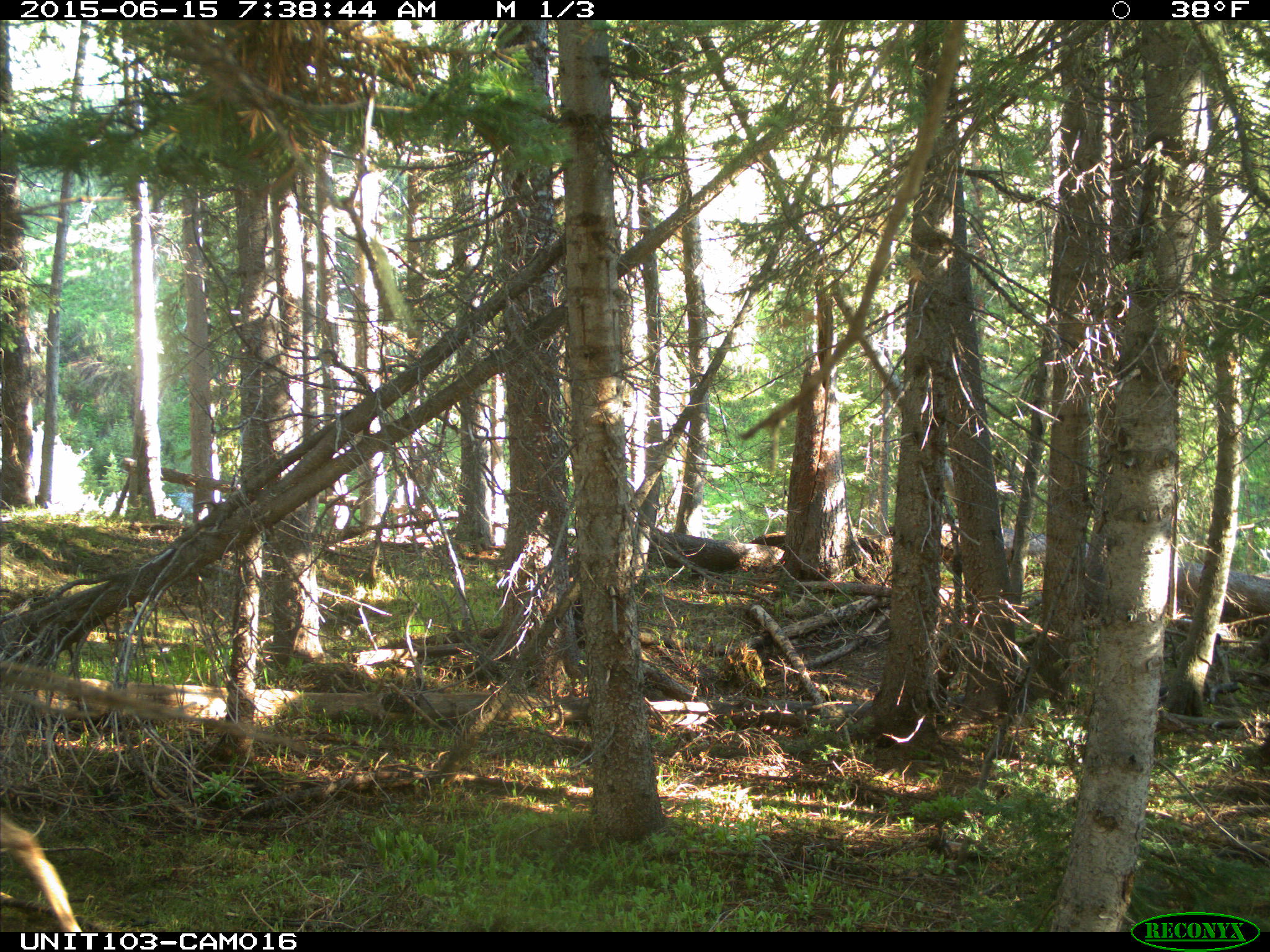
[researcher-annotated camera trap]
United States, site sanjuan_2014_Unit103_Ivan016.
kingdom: Animalia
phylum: Chordata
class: Mammalia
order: Artiodactyla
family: Cervidae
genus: Odocoileus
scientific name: Odocoileus hemionus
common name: mule deer